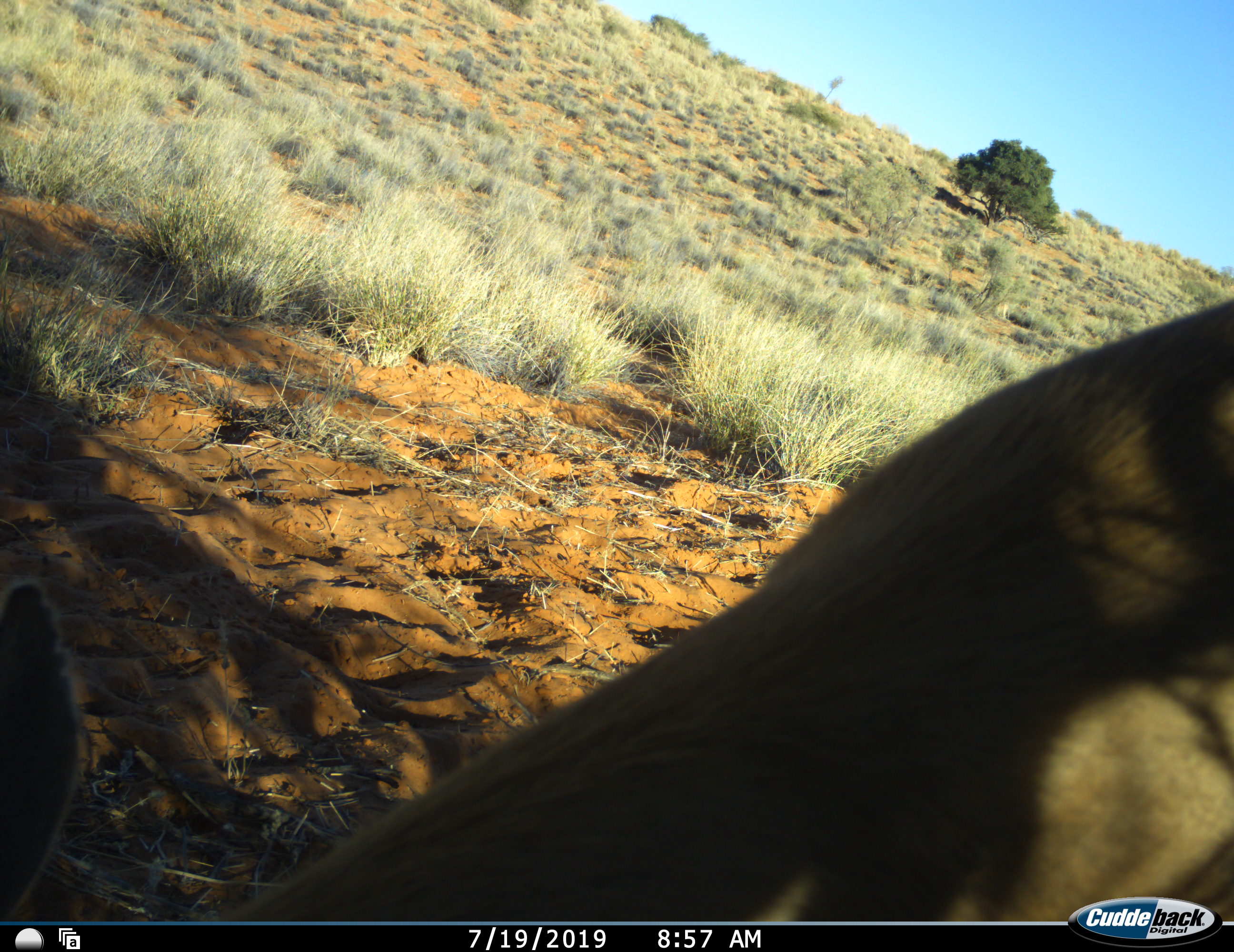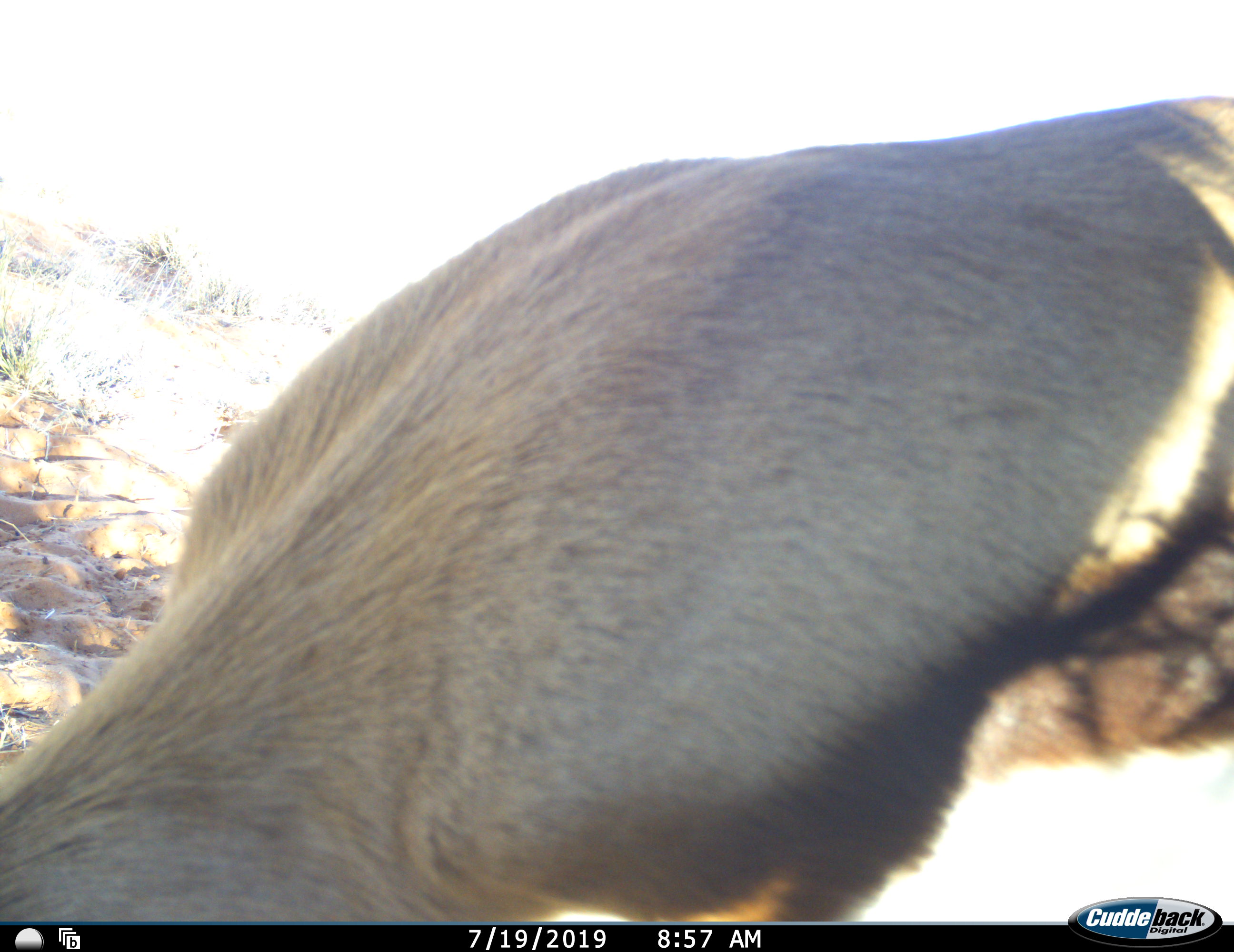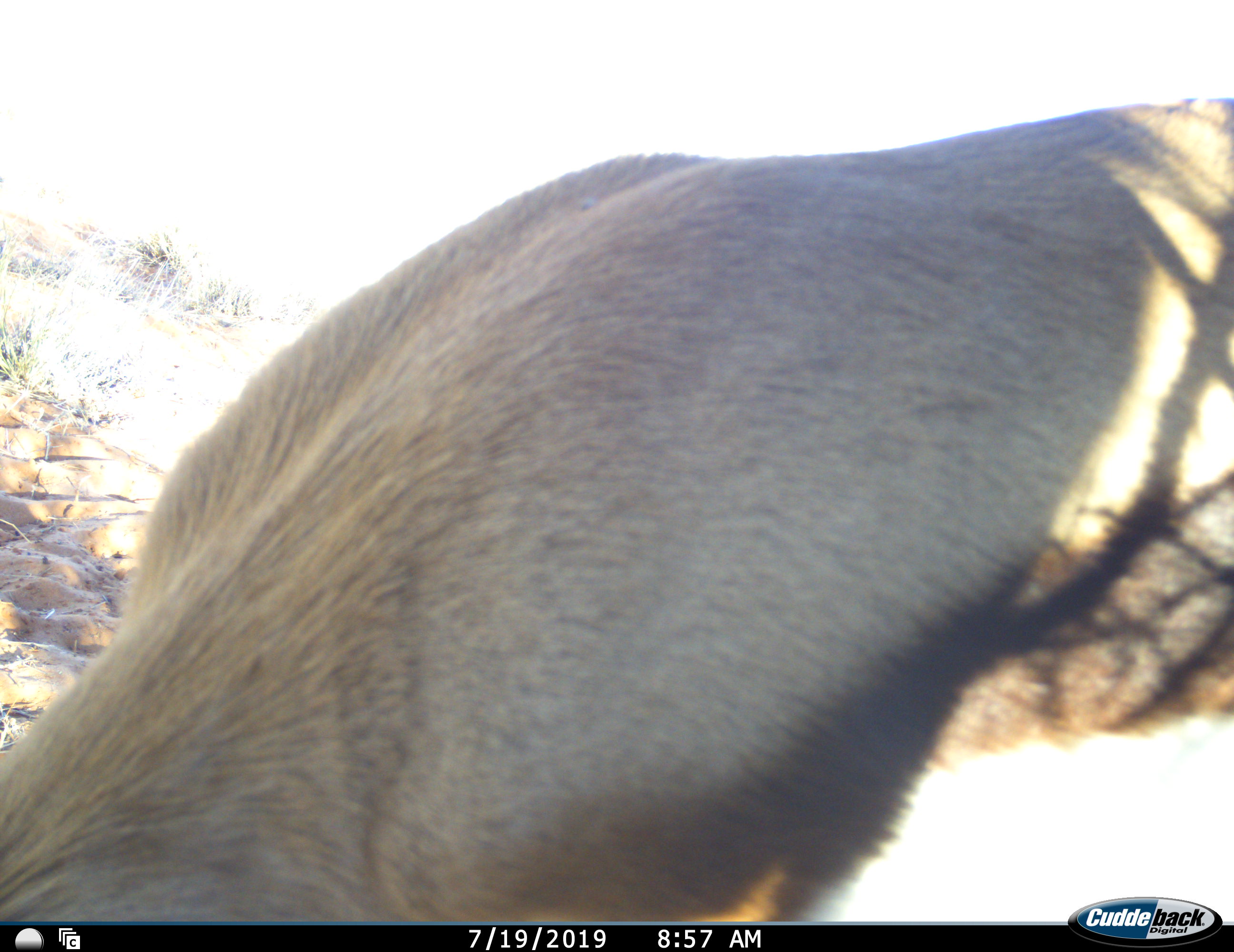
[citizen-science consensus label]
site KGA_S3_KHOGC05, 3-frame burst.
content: unidentified animal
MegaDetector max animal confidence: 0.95